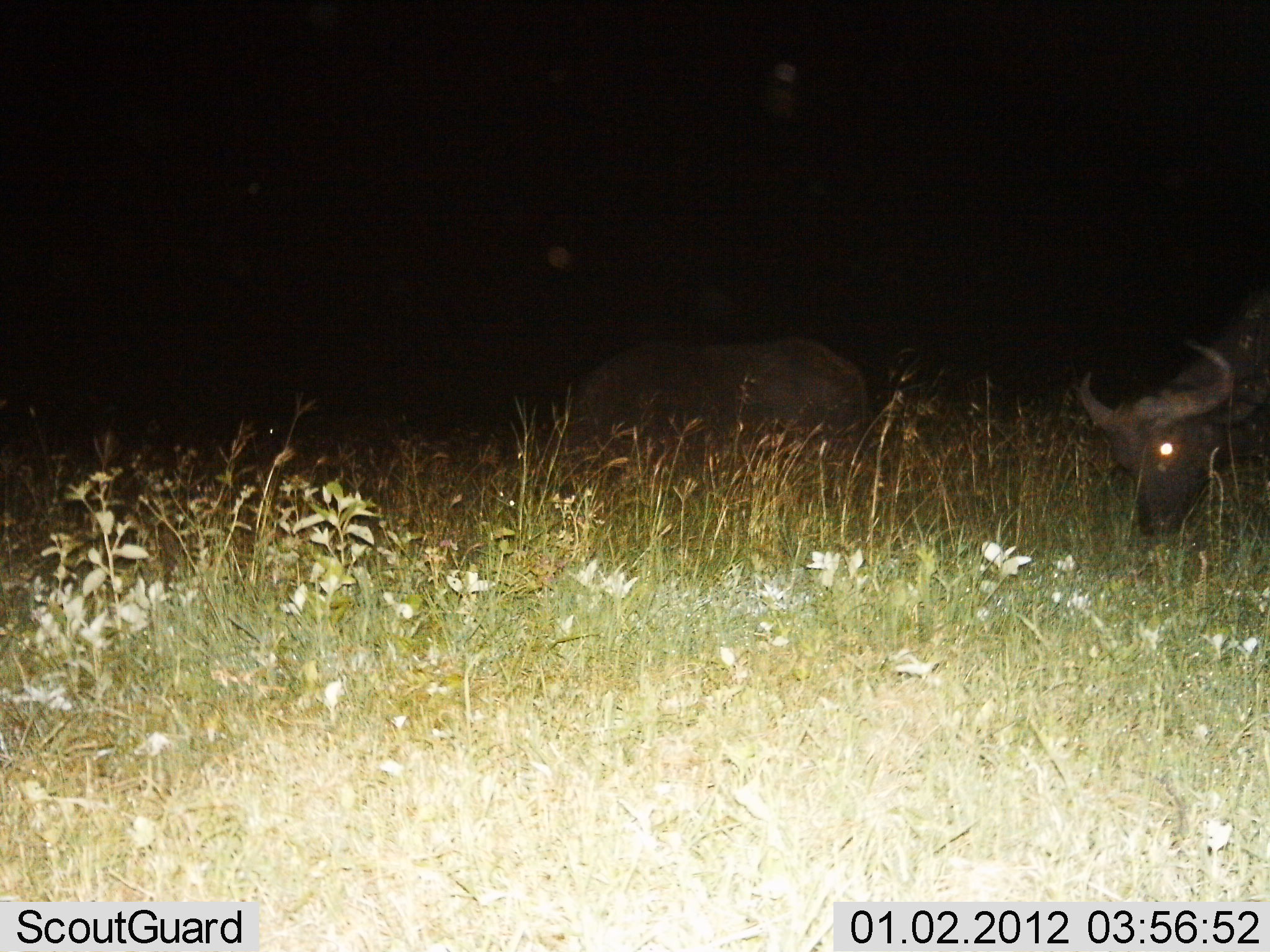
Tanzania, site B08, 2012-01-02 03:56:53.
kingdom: Animalia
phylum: Chordata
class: Mammalia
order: Artiodactyla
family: Bovidae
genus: Syncerus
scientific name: Syncerus caffer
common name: cape buffalo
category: buffalo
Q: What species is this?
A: Buffalo (cape buffalo) (Syncerus caffer).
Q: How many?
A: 2.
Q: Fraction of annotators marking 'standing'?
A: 35%.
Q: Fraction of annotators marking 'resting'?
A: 9%.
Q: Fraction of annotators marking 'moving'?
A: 0%.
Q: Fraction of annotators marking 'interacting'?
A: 0%.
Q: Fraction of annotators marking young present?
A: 0%.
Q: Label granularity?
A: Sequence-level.